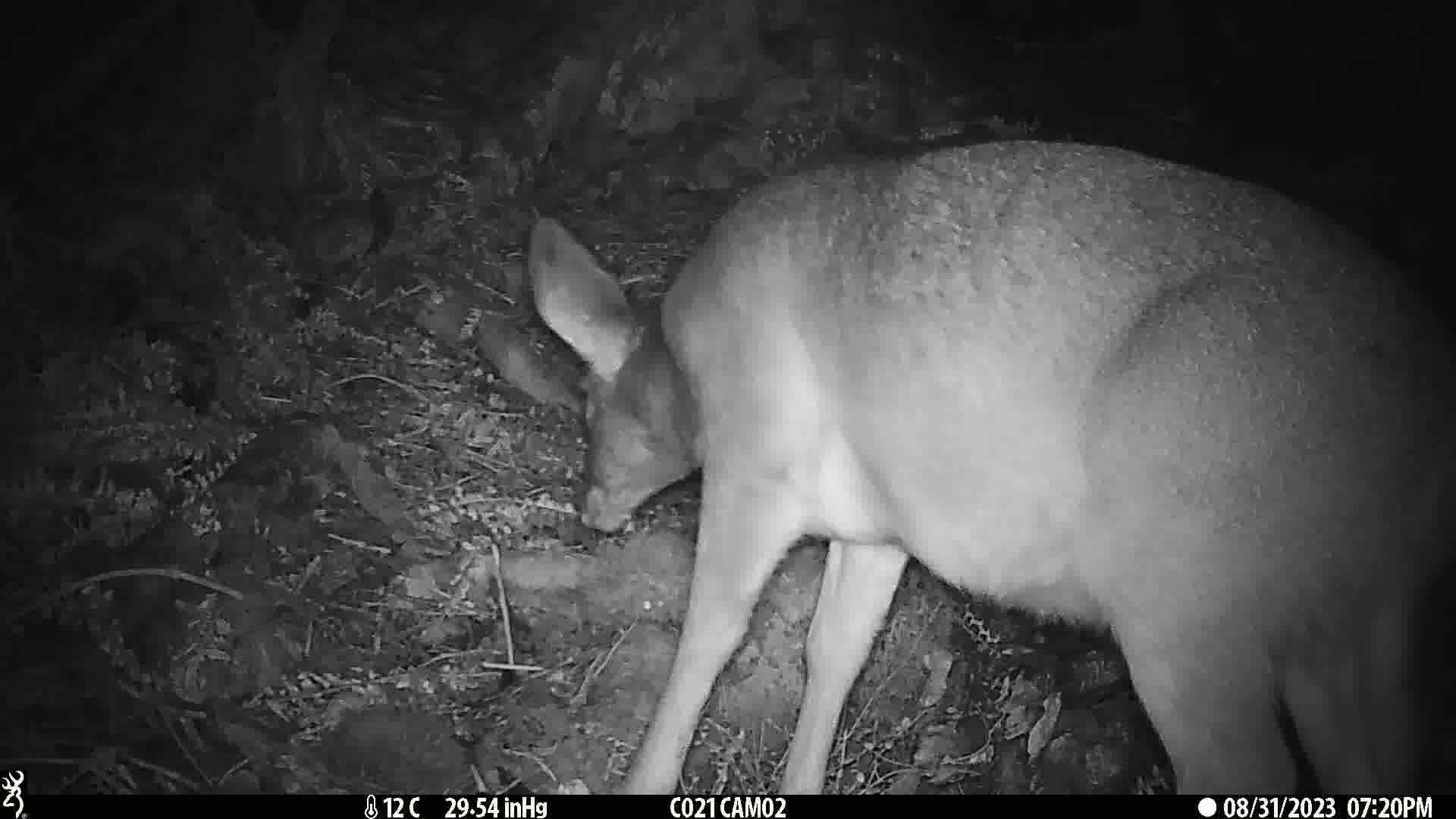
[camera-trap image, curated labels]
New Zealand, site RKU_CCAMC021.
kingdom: Animalia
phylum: Chordata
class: Mammalia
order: Artiodactyla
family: Cervidae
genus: Odocoileus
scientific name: Odocoileus virginianus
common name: white-tailed deer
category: white tailed deer